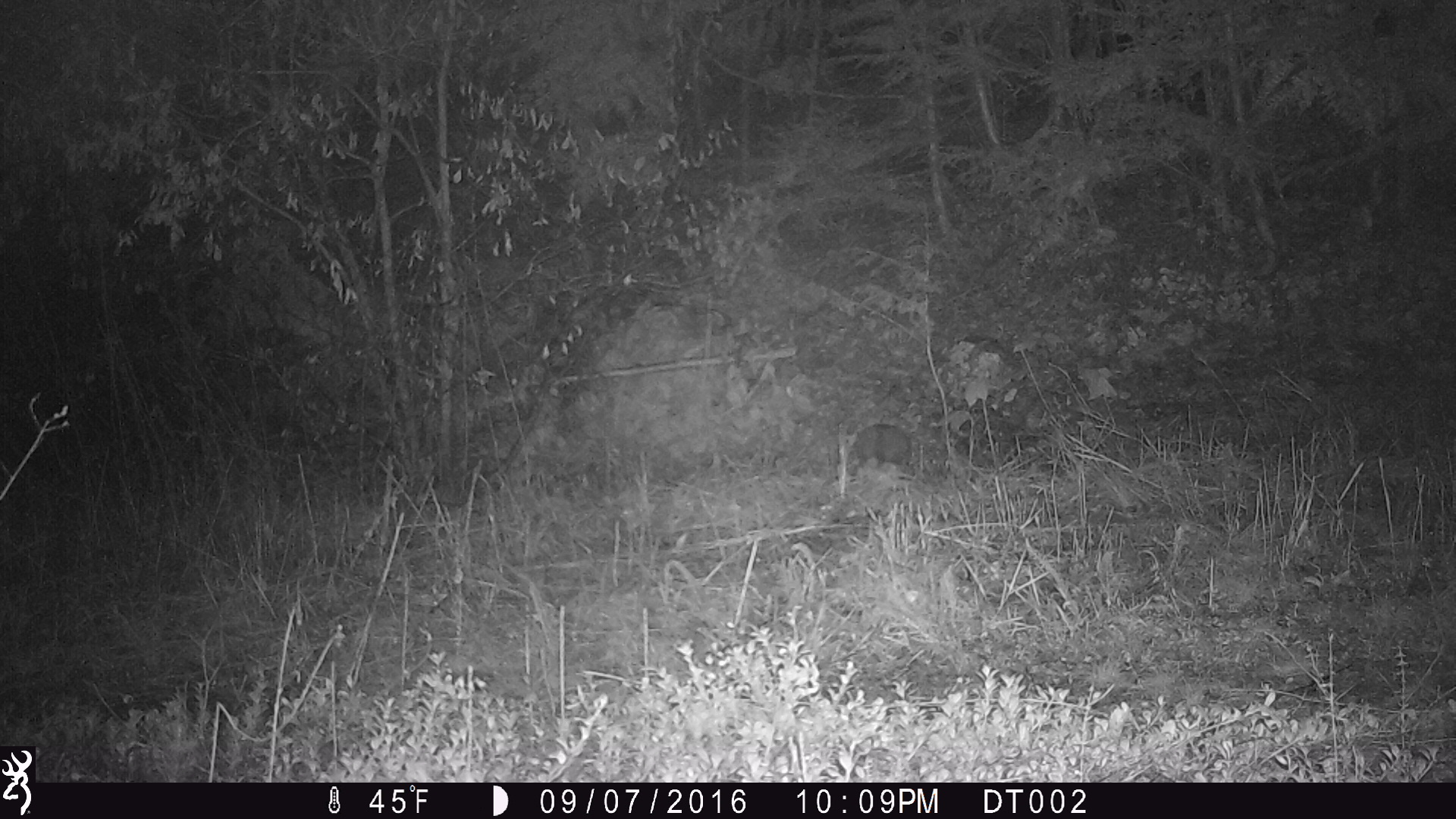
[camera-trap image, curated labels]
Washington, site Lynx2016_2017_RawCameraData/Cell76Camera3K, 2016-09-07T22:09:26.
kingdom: Animalia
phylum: Chordata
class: Mammalia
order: Lagomorpha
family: Leporidae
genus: Lepus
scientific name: Lepus americanus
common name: snowshoe hare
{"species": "Lepus americanus (snowshoe hare)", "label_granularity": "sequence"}